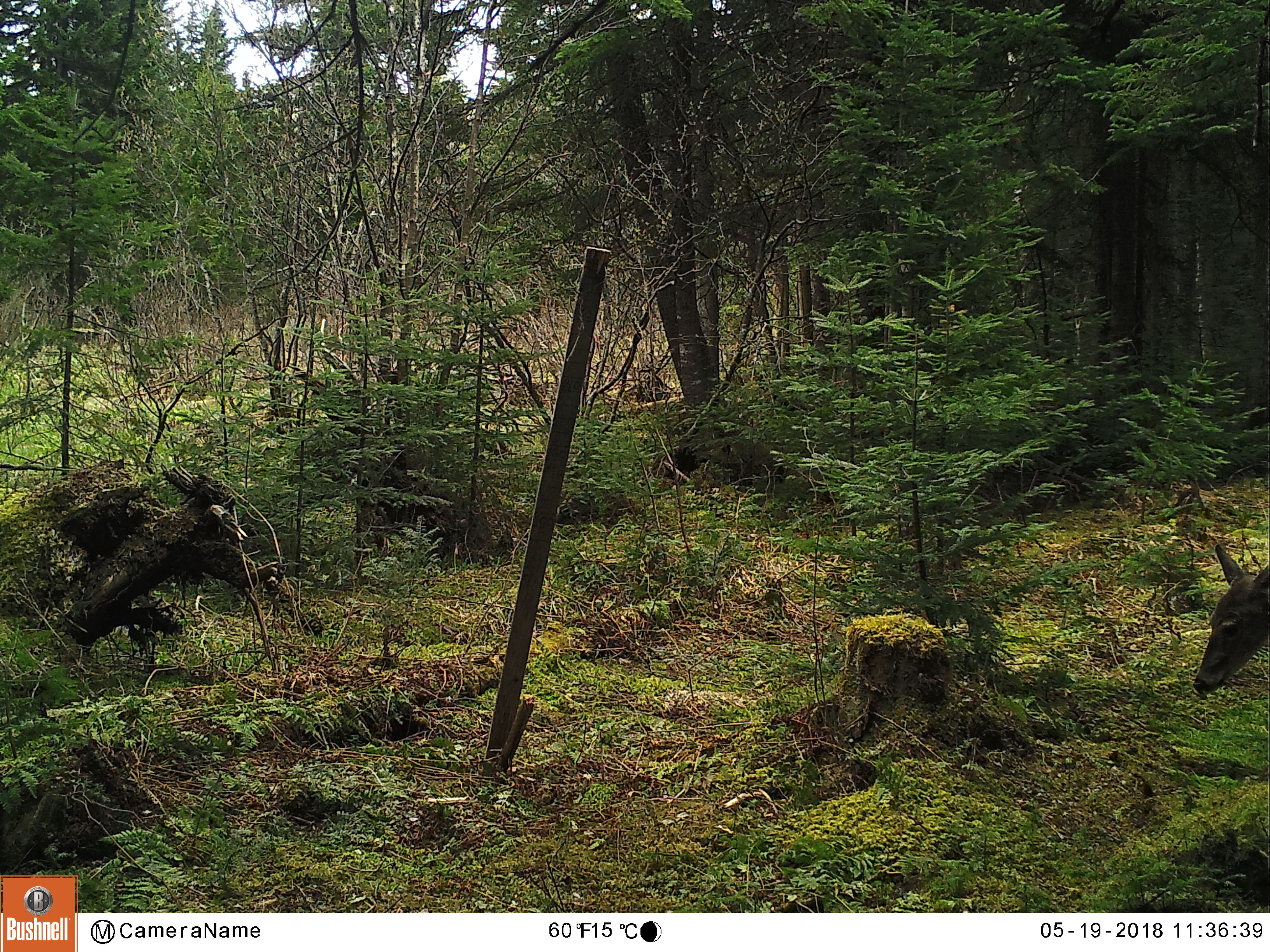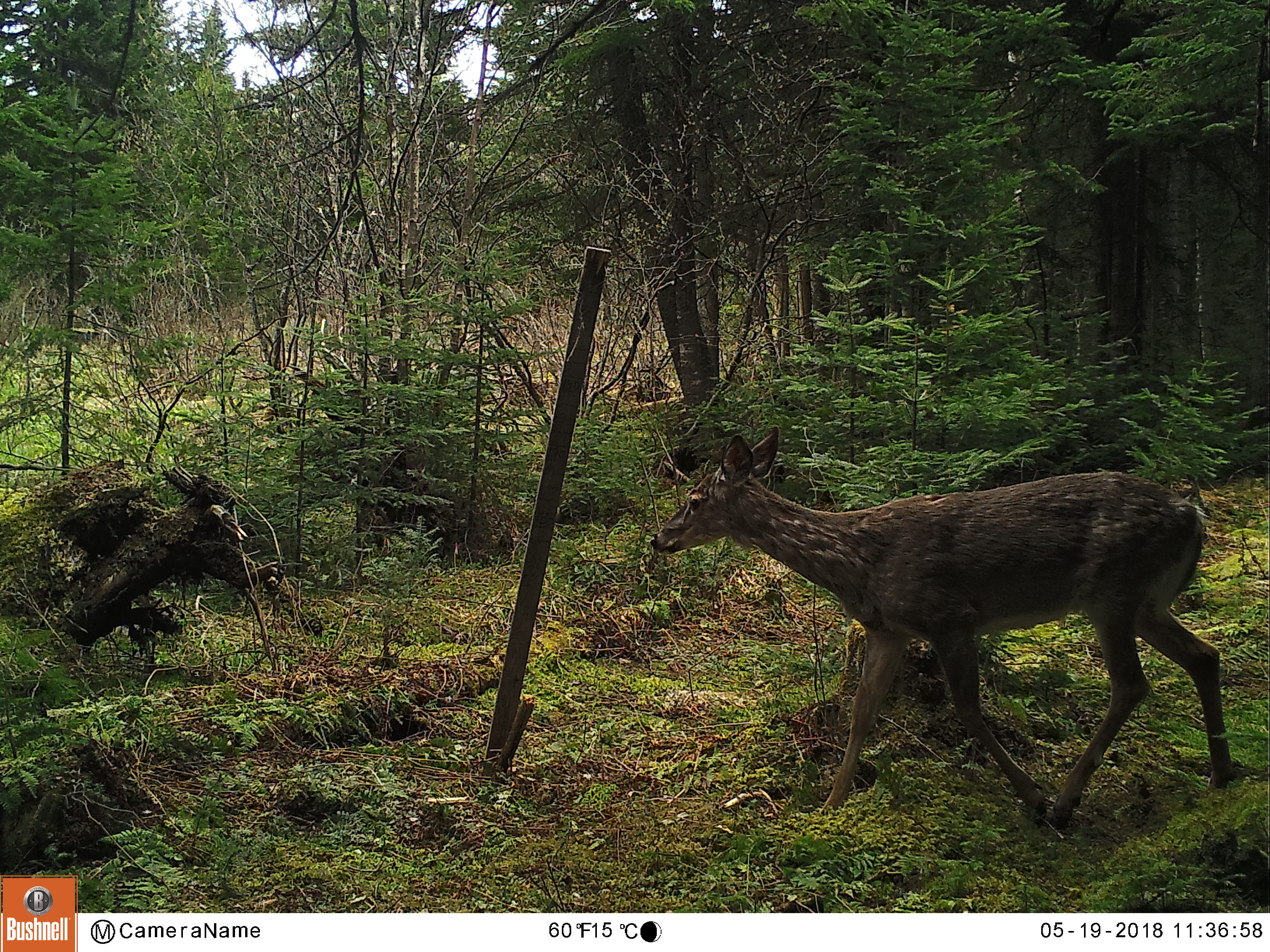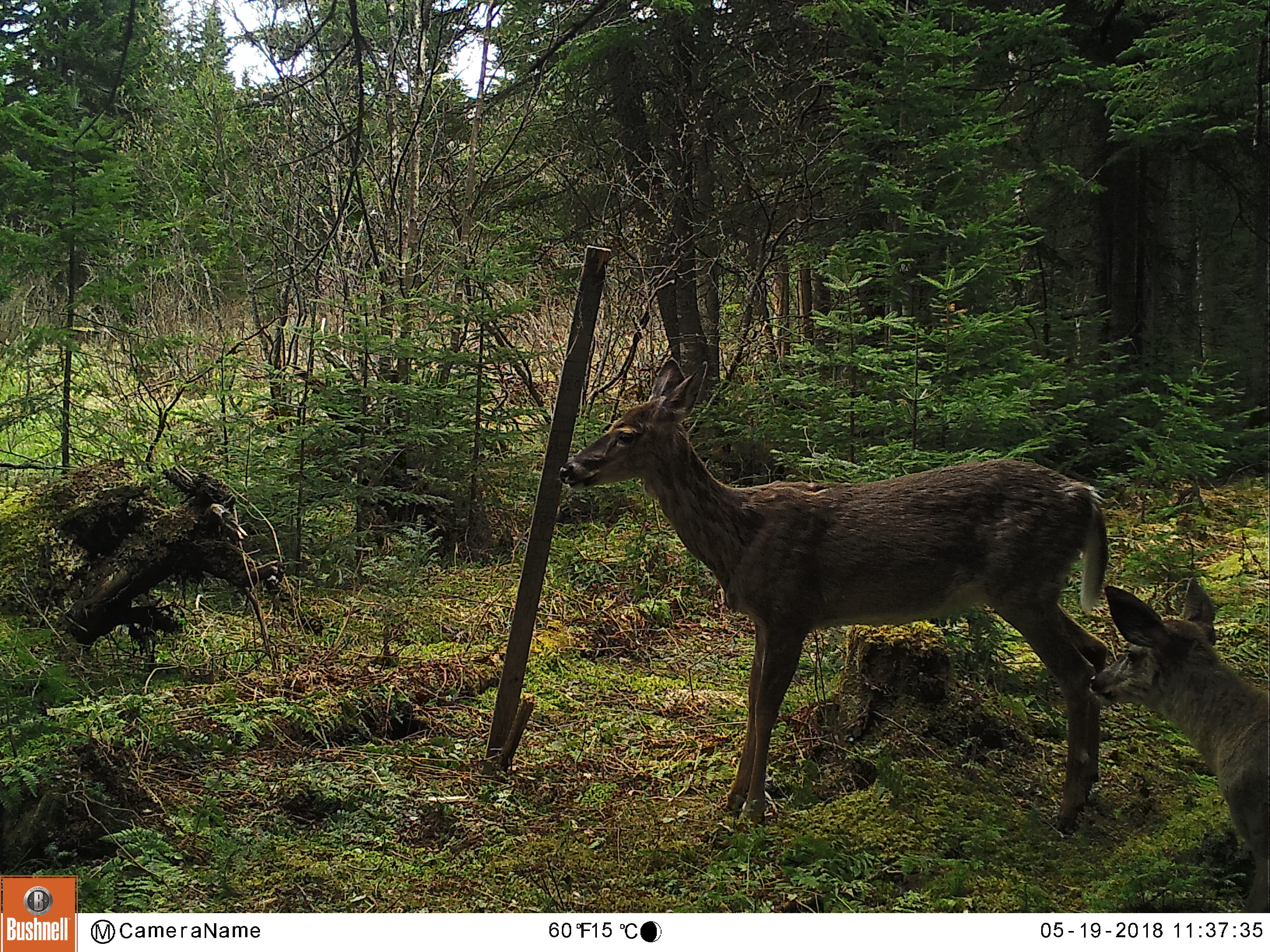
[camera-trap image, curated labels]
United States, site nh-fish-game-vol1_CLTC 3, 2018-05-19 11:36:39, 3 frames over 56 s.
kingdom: Animalia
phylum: Chordata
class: Mammalia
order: Artiodactyla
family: Cervidae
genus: Odocoileus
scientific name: Odocoileus virginianus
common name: white-tailed deer